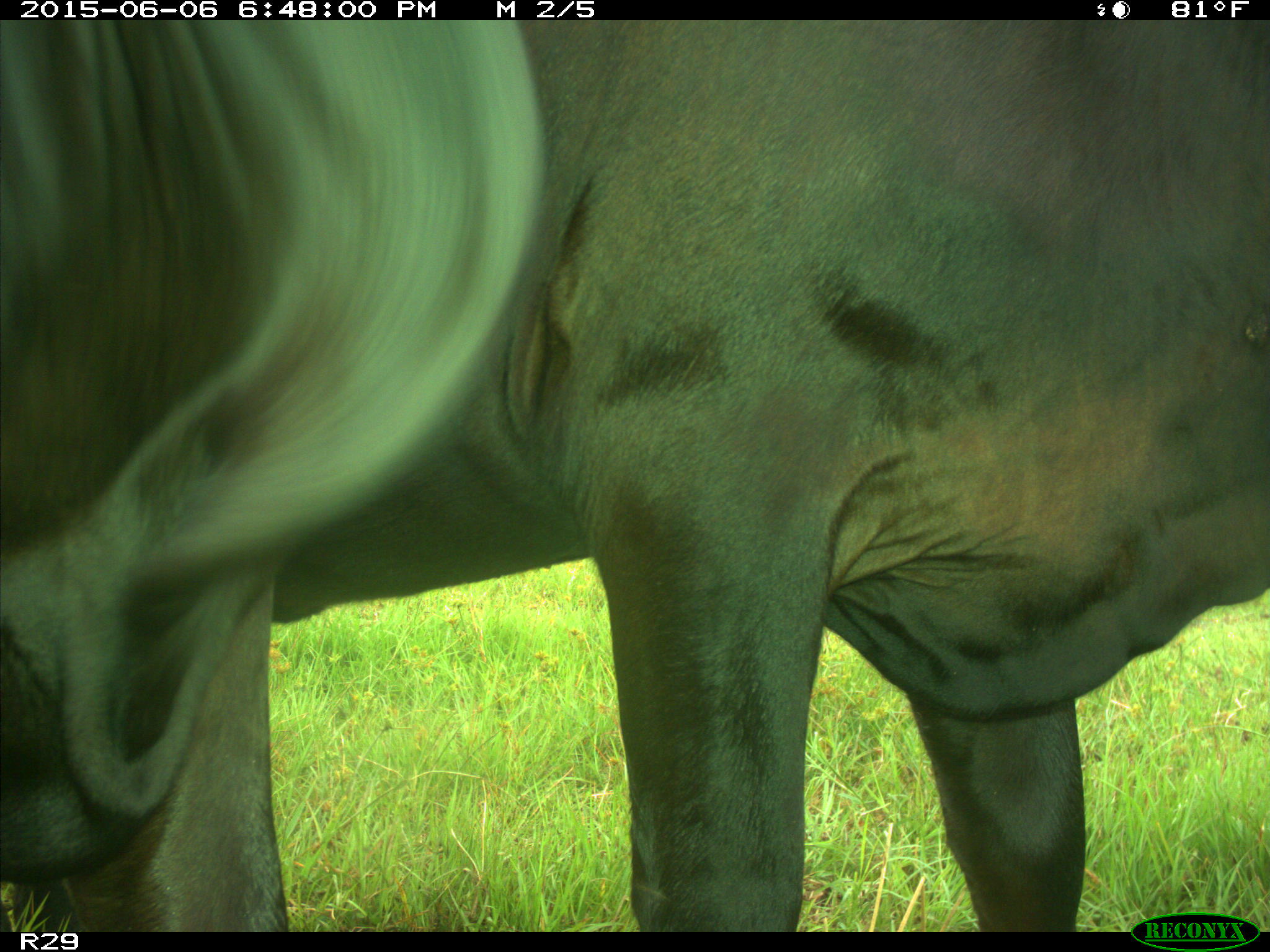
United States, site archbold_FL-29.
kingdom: Animalia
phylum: Chordata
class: Mammalia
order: Artiodactyla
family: Bovidae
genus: Bos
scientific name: Bos taurus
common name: domestic cow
Bos taurus (domestic cow).